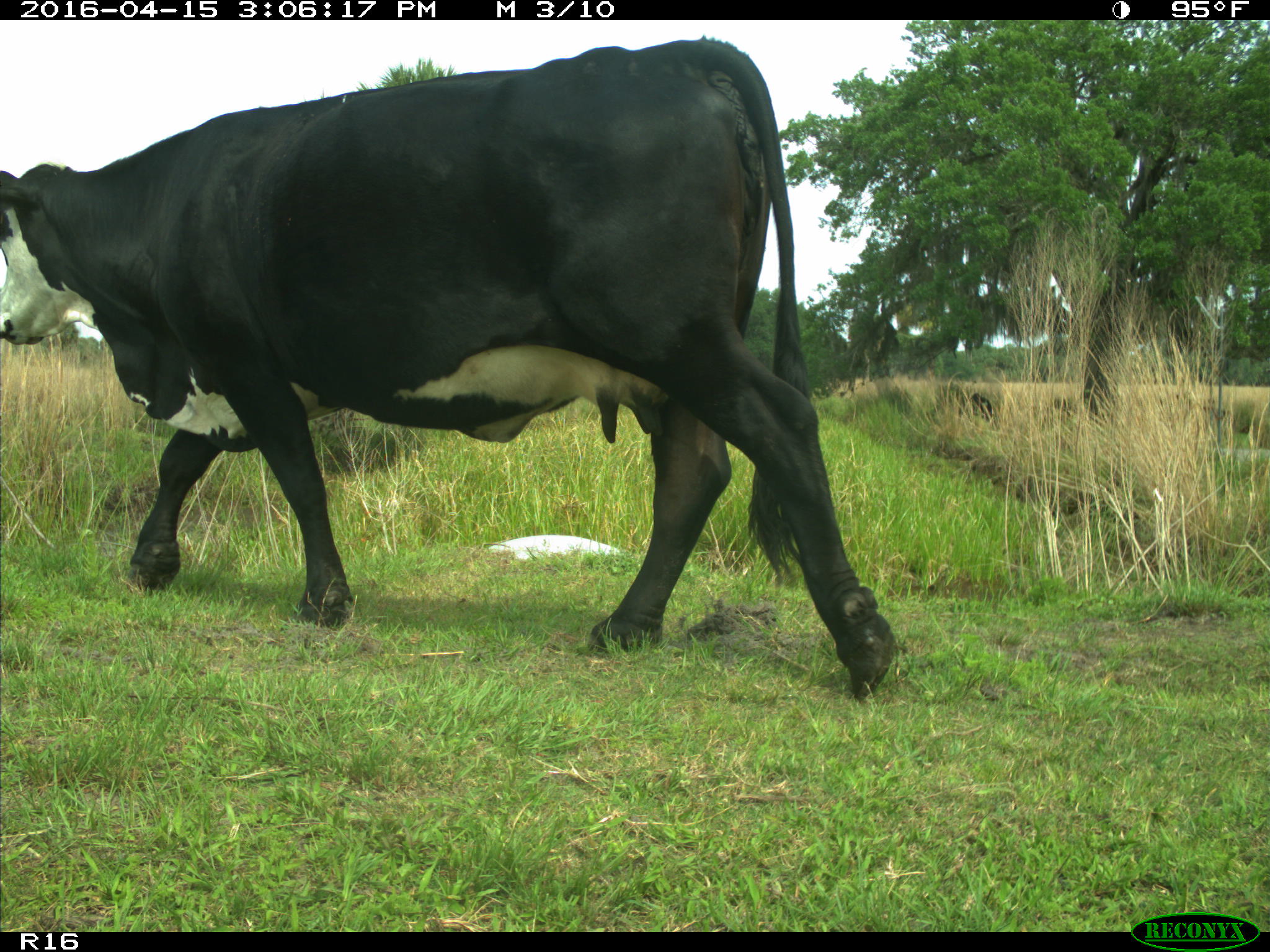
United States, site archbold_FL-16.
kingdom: Animalia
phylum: Chordata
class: Mammalia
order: Artiodactyla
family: Bovidae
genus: Bos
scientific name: Bos taurus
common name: domestic cow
Bos taurus (domestic cow).